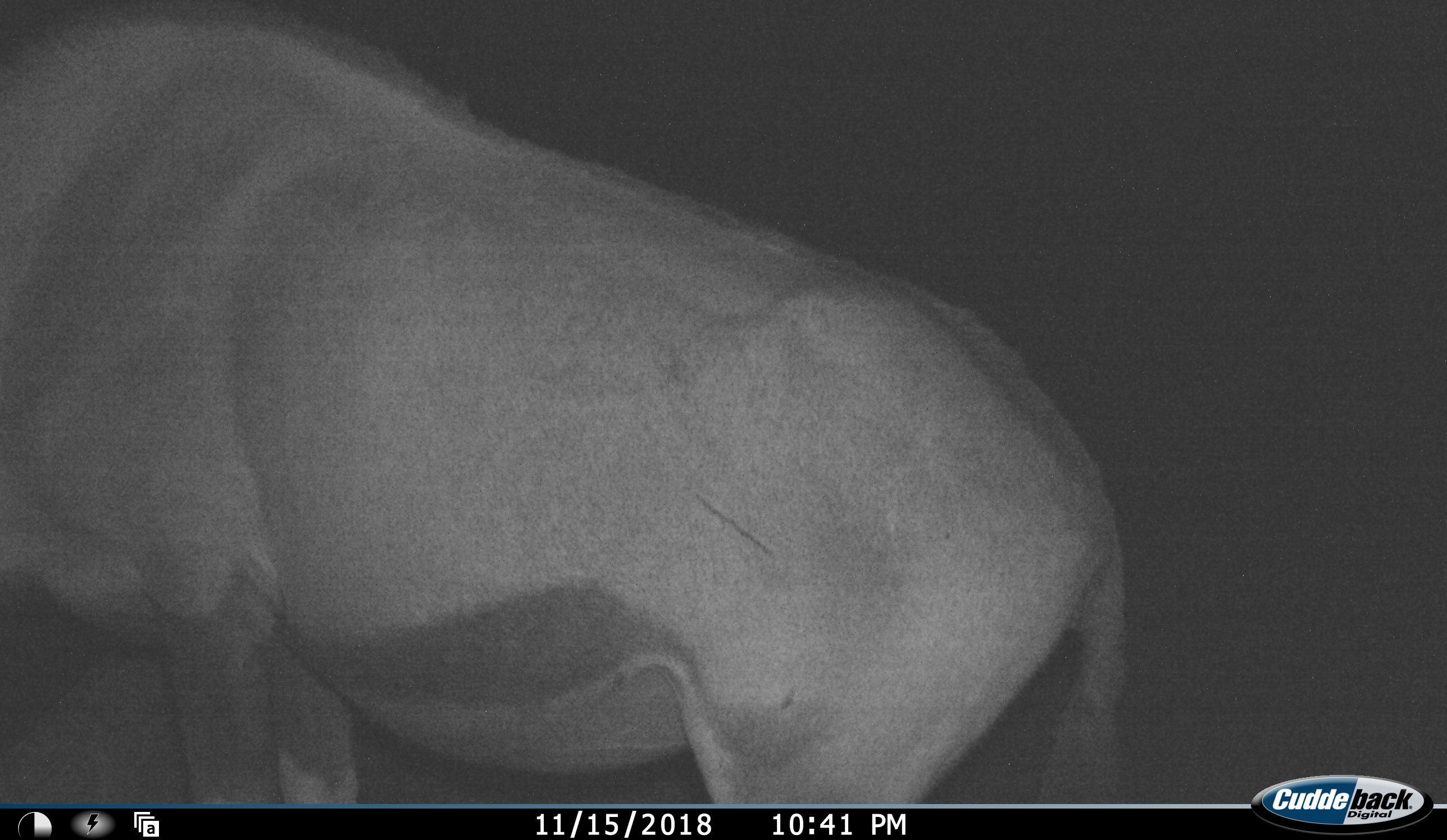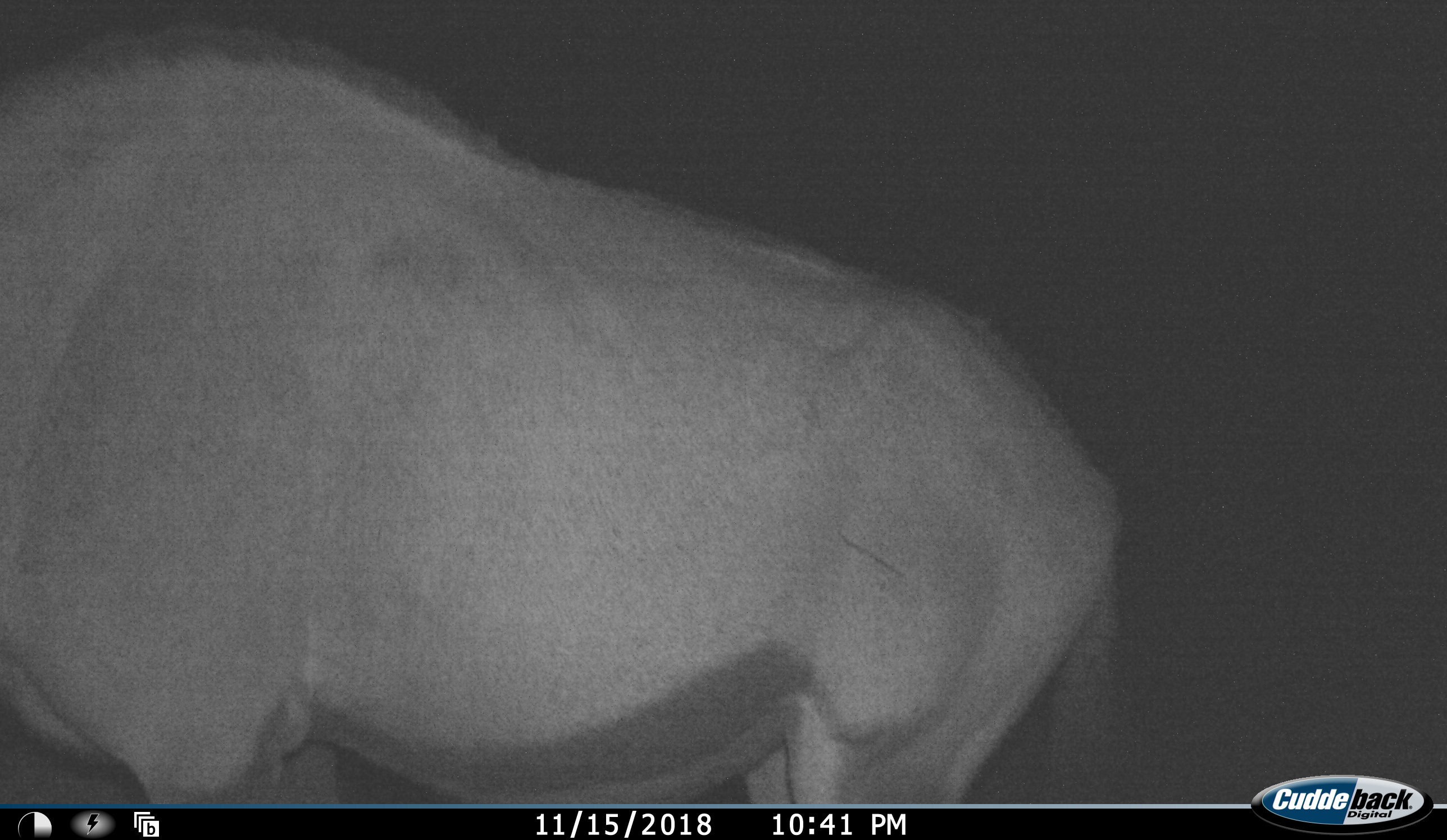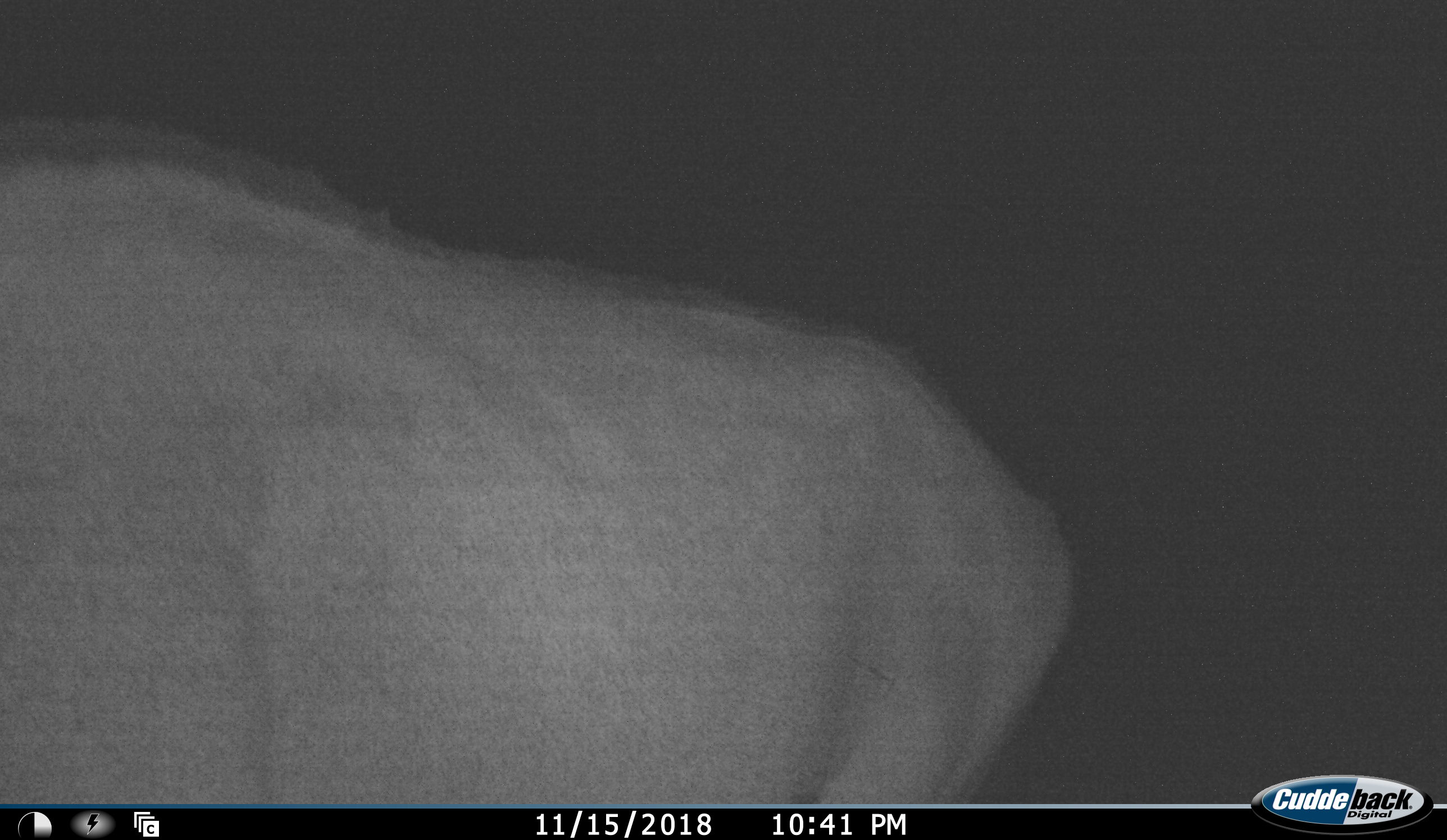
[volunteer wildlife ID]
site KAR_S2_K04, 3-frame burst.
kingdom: Animalia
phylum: Chordata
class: Mammalia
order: Artiodactyla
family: Bovidae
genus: Oryx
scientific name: Oryx gazella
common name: gemsbok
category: oryx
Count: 1.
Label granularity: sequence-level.